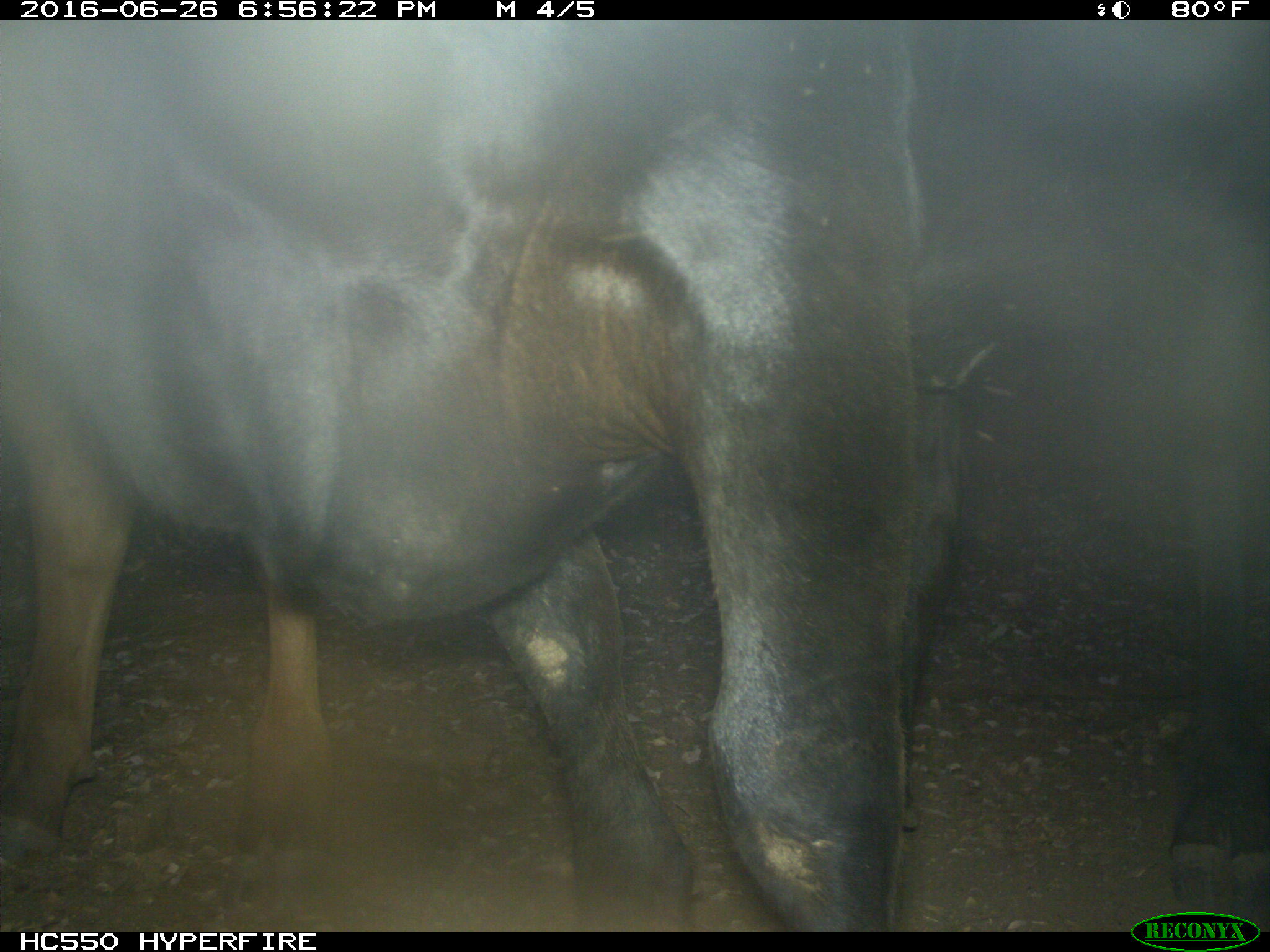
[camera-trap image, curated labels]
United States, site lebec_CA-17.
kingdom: Animalia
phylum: Chordata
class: Mammalia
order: Artiodactyla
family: Bovidae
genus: Bos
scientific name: Bos taurus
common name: domestic cow